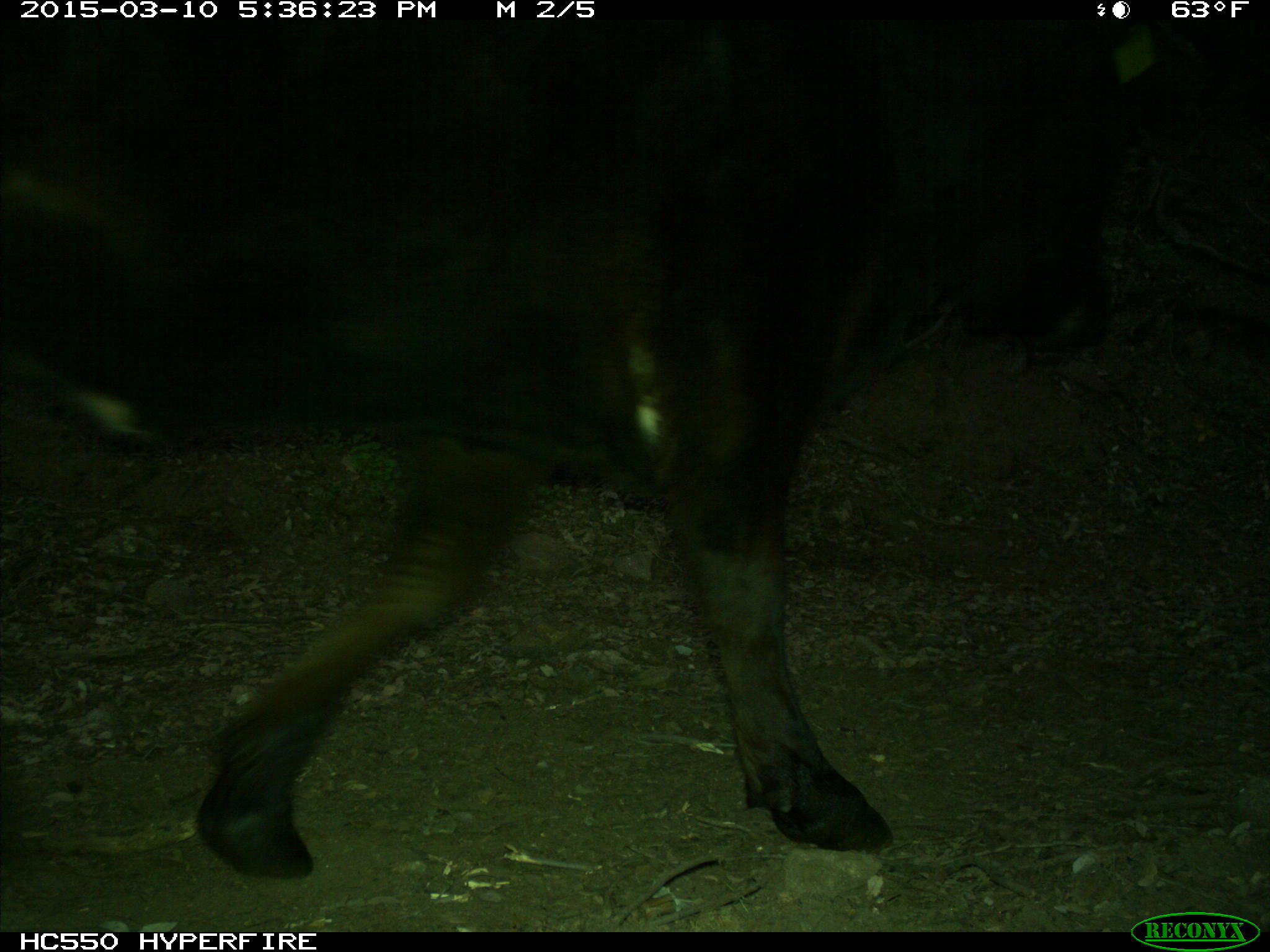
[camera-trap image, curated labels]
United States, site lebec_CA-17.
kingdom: Animalia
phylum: Chordata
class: Mammalia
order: Artiodactyla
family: Bovidae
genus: Bos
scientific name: Bos taurus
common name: domestic cow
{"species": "Bos taurus (domestic cow)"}